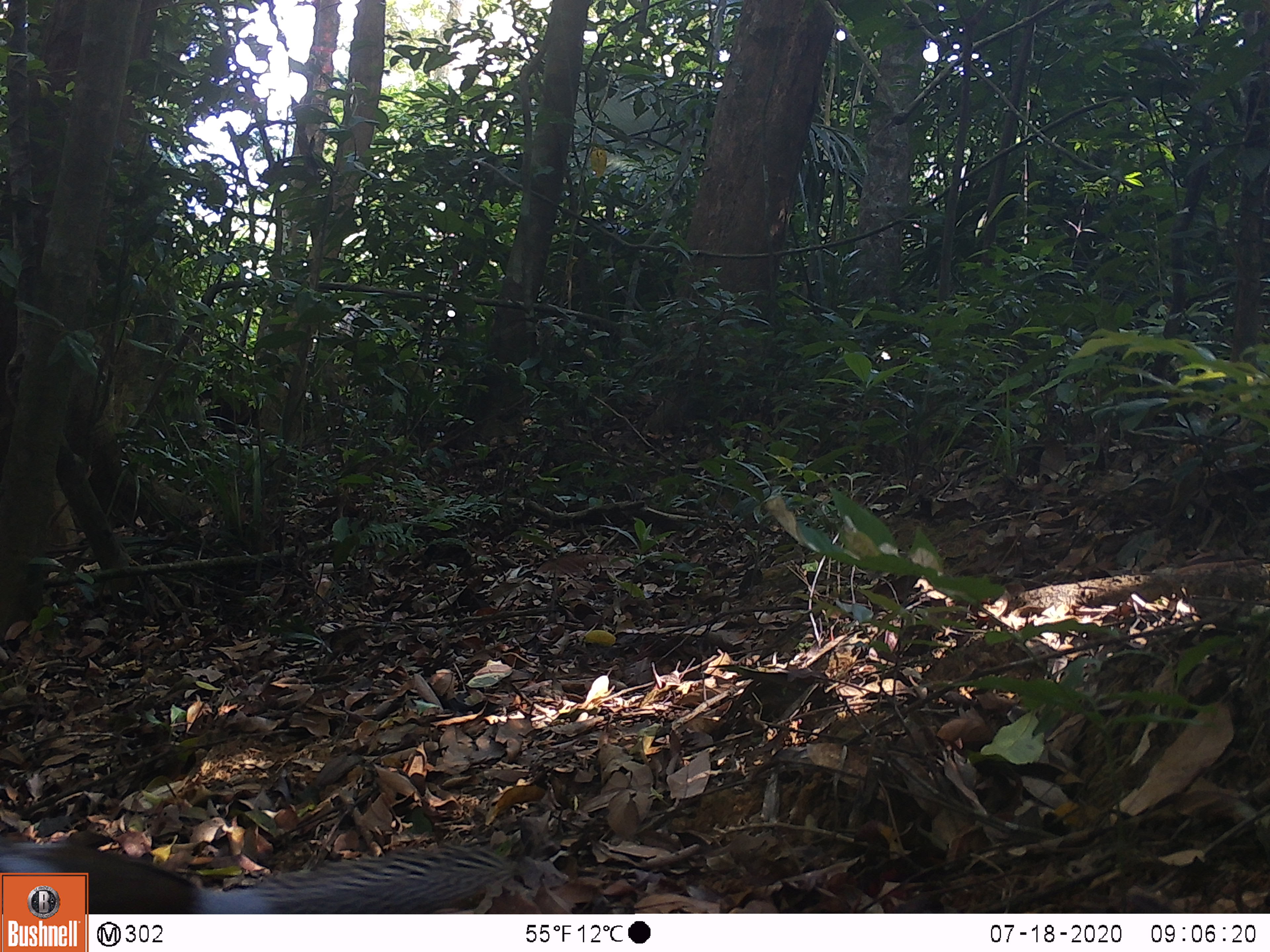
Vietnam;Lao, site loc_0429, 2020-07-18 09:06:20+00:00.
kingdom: Animalia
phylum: Chordata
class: Aves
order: Galliformes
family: Phasianidae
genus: Lophura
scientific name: Lophura nycthemera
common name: silver pheasant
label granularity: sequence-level